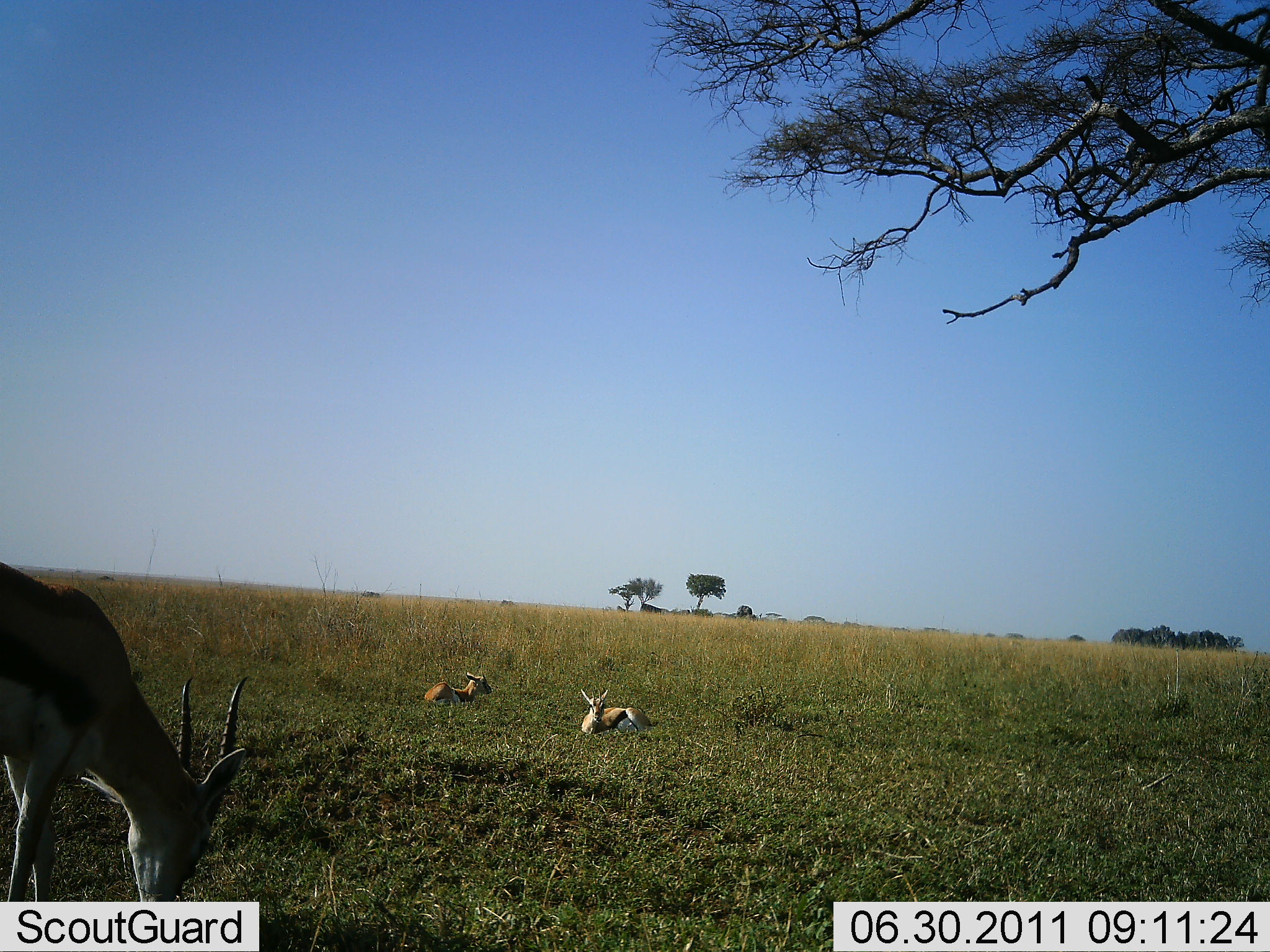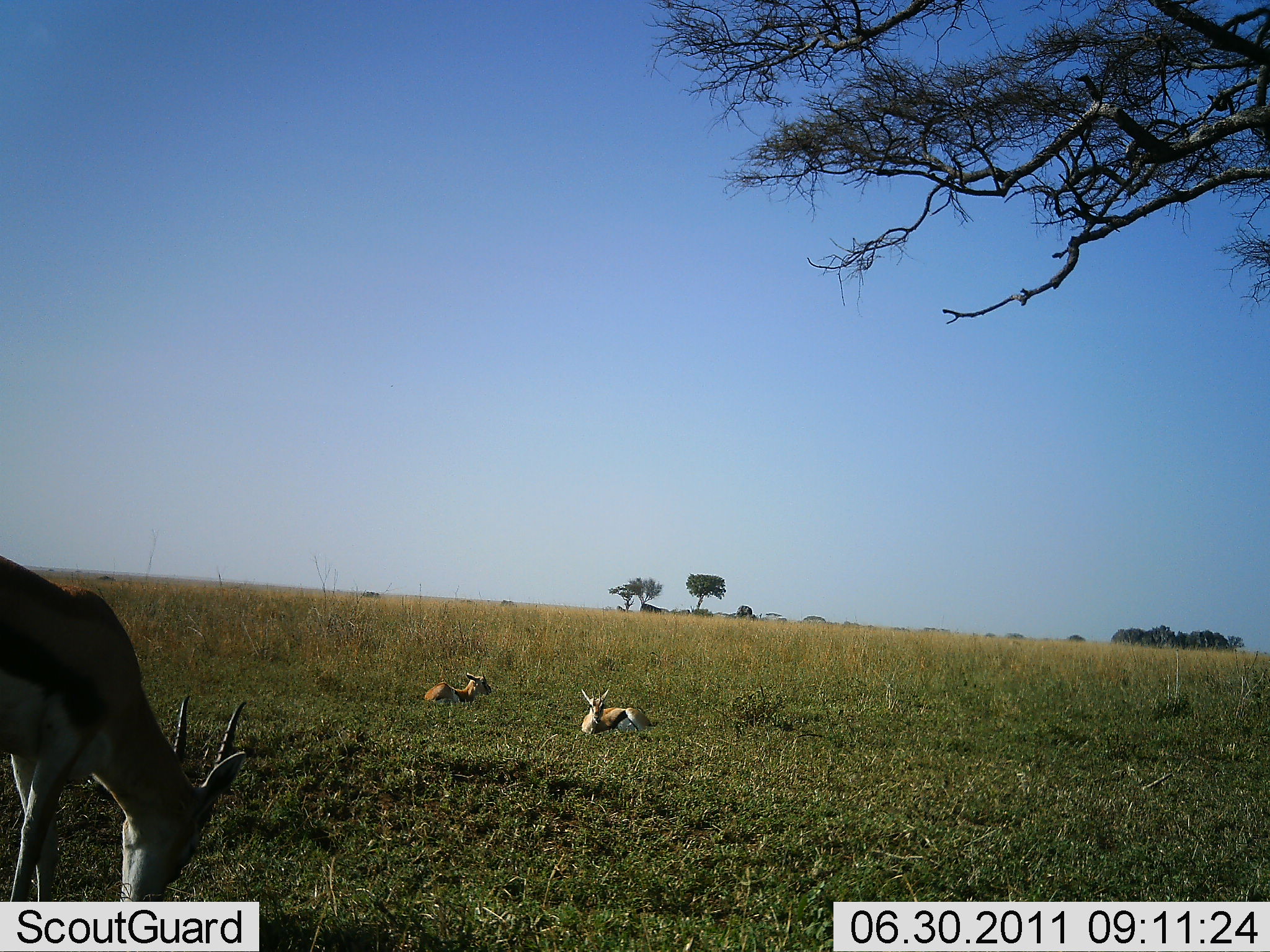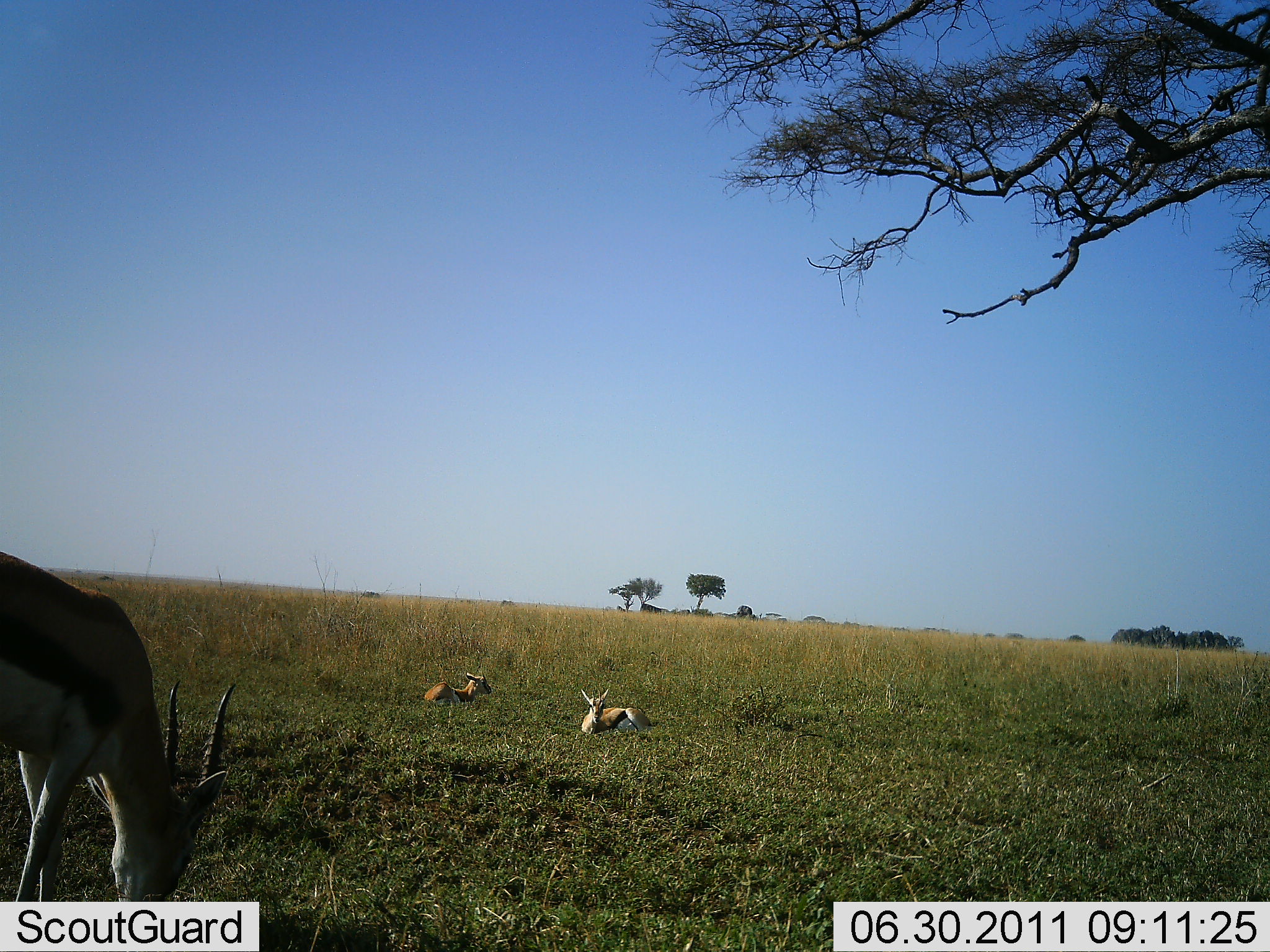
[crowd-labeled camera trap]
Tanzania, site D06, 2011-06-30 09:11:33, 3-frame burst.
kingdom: Animalia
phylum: Chordata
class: Mammalia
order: Artiodactyla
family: Bovidae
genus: Eudorcas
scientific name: Eudorcas thomsonii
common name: thomson's gazelle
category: gazellethomsons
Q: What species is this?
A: Gazellethomsons (thomson's gazelle) (Eudorcas thomsonii).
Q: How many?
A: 3.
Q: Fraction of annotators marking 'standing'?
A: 17%.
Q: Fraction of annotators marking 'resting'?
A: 100%.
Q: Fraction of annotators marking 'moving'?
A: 0%.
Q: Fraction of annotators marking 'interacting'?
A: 0%.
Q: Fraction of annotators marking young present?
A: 17%.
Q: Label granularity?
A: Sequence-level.